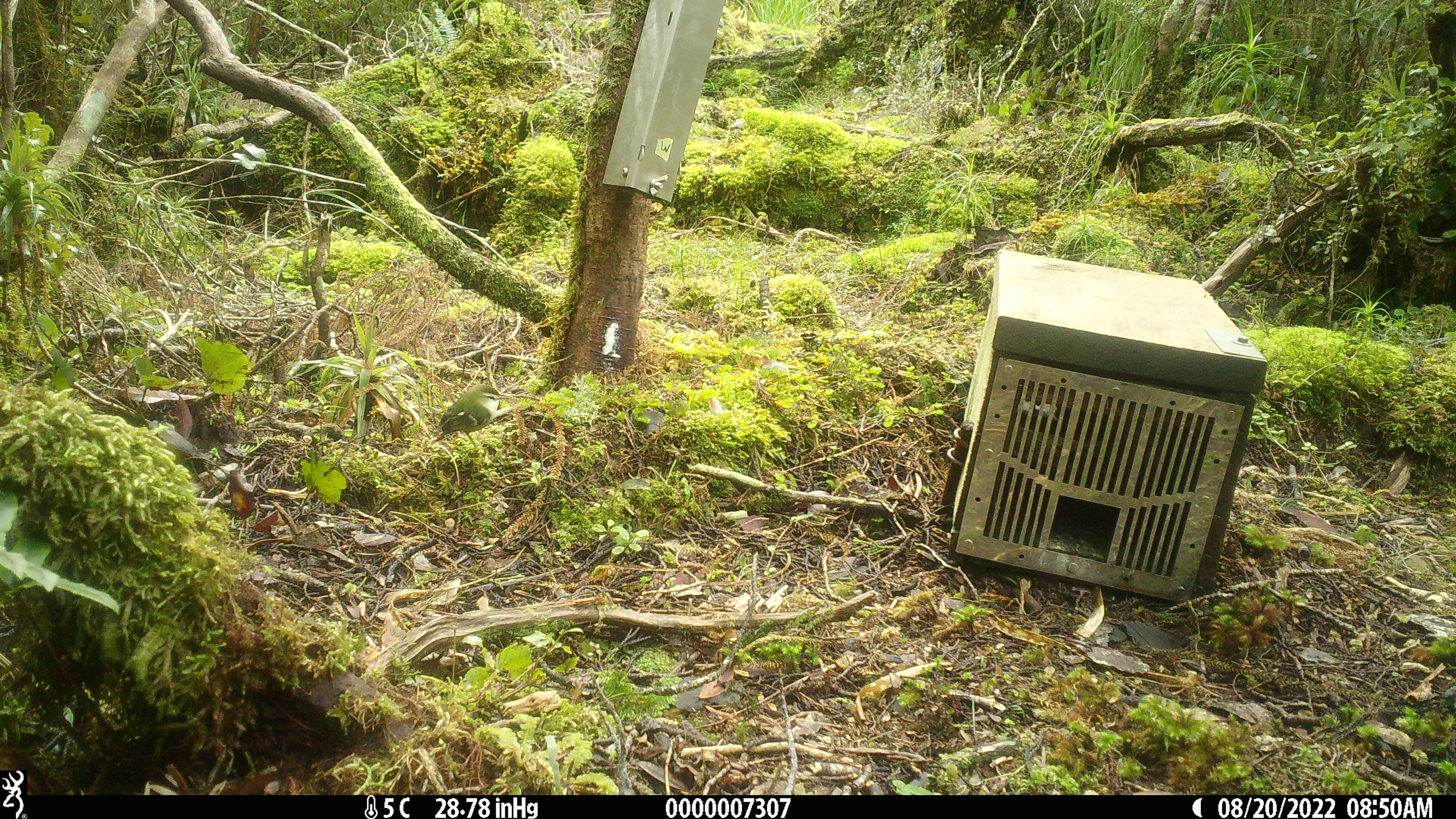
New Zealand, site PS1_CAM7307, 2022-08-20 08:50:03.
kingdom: Animalia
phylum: Chordata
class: Aves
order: Passeriformes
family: Acanthisittidae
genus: Acanthisitta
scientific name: Acanthisitta chloris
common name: rifleman